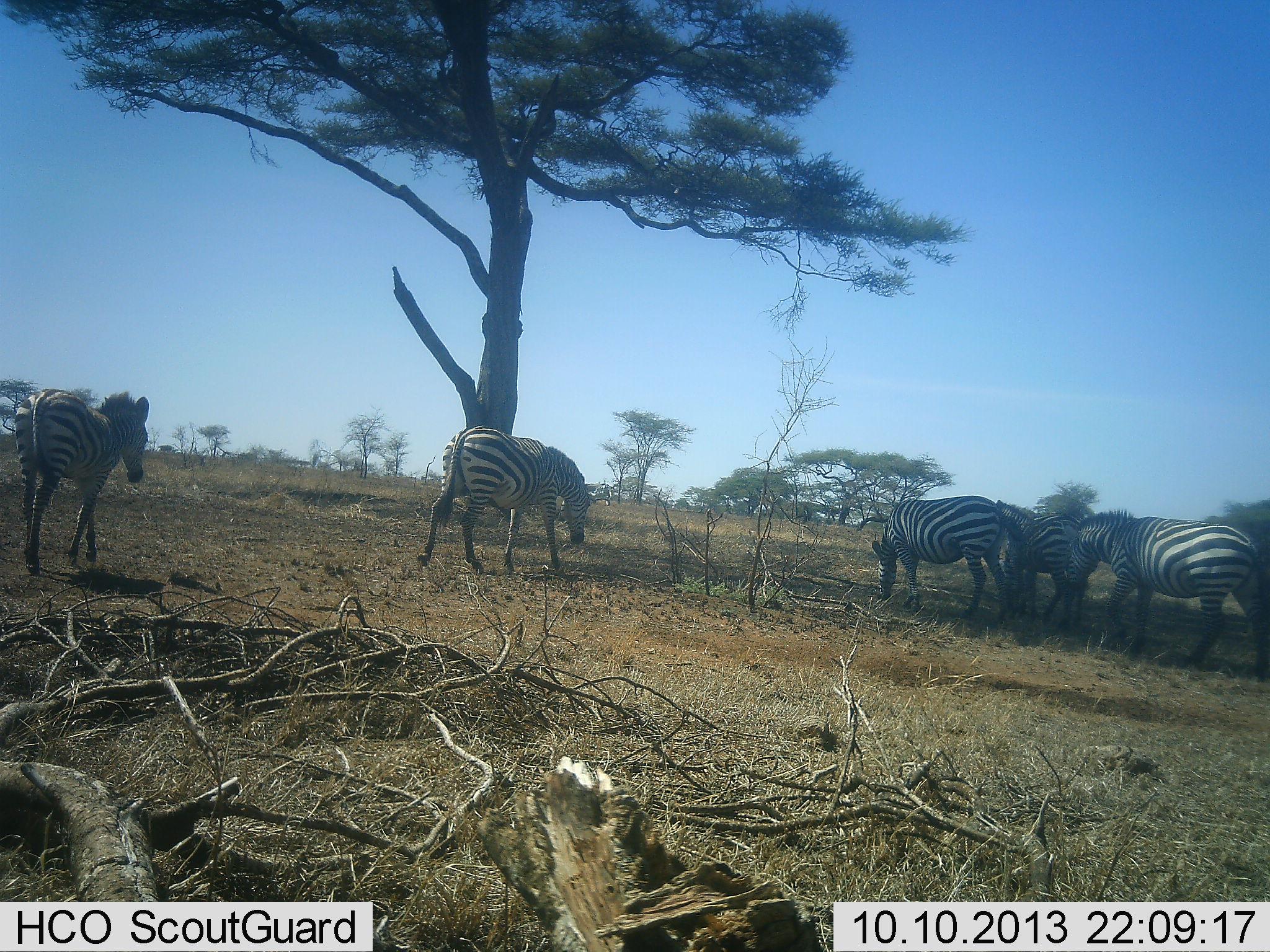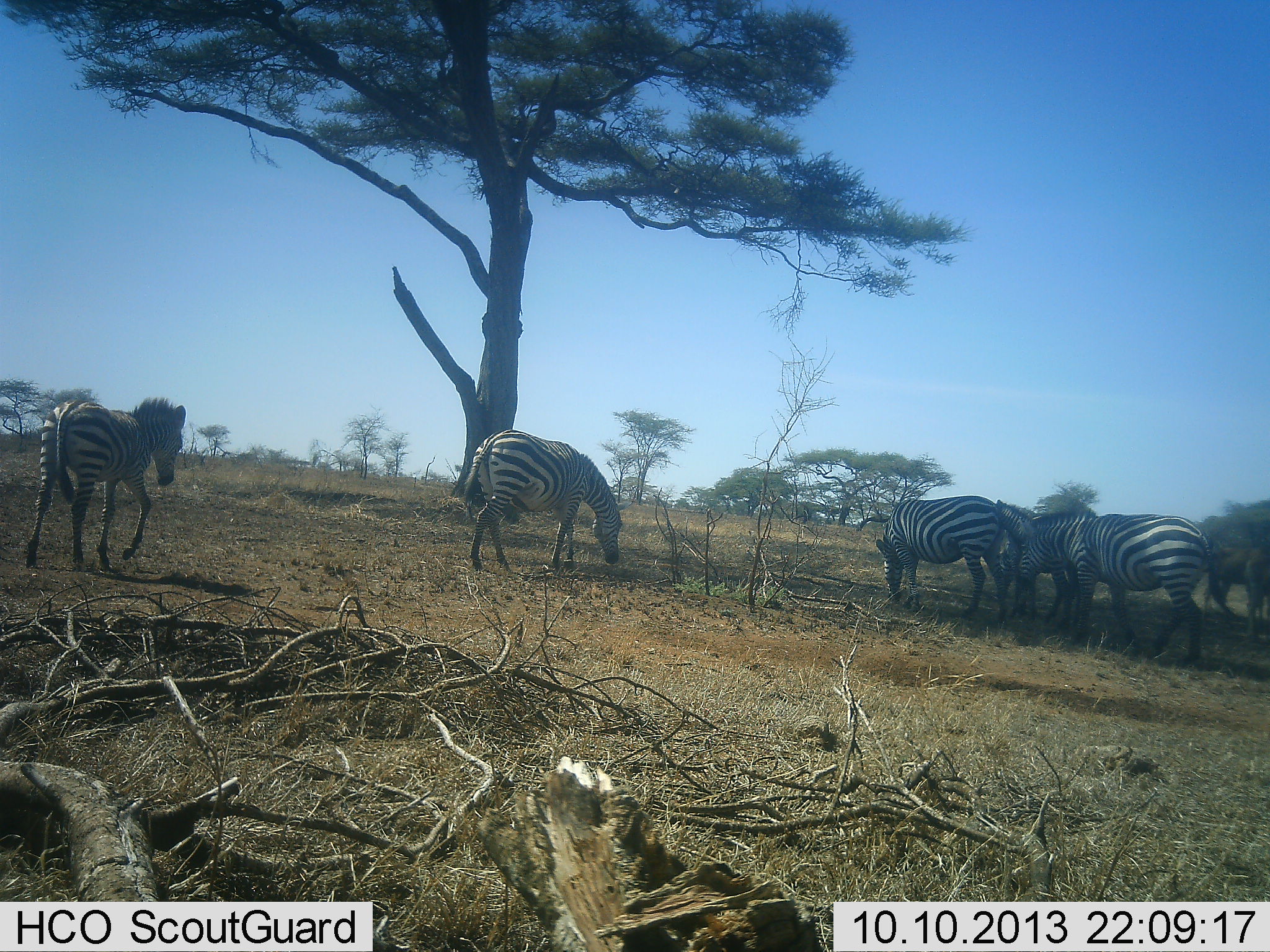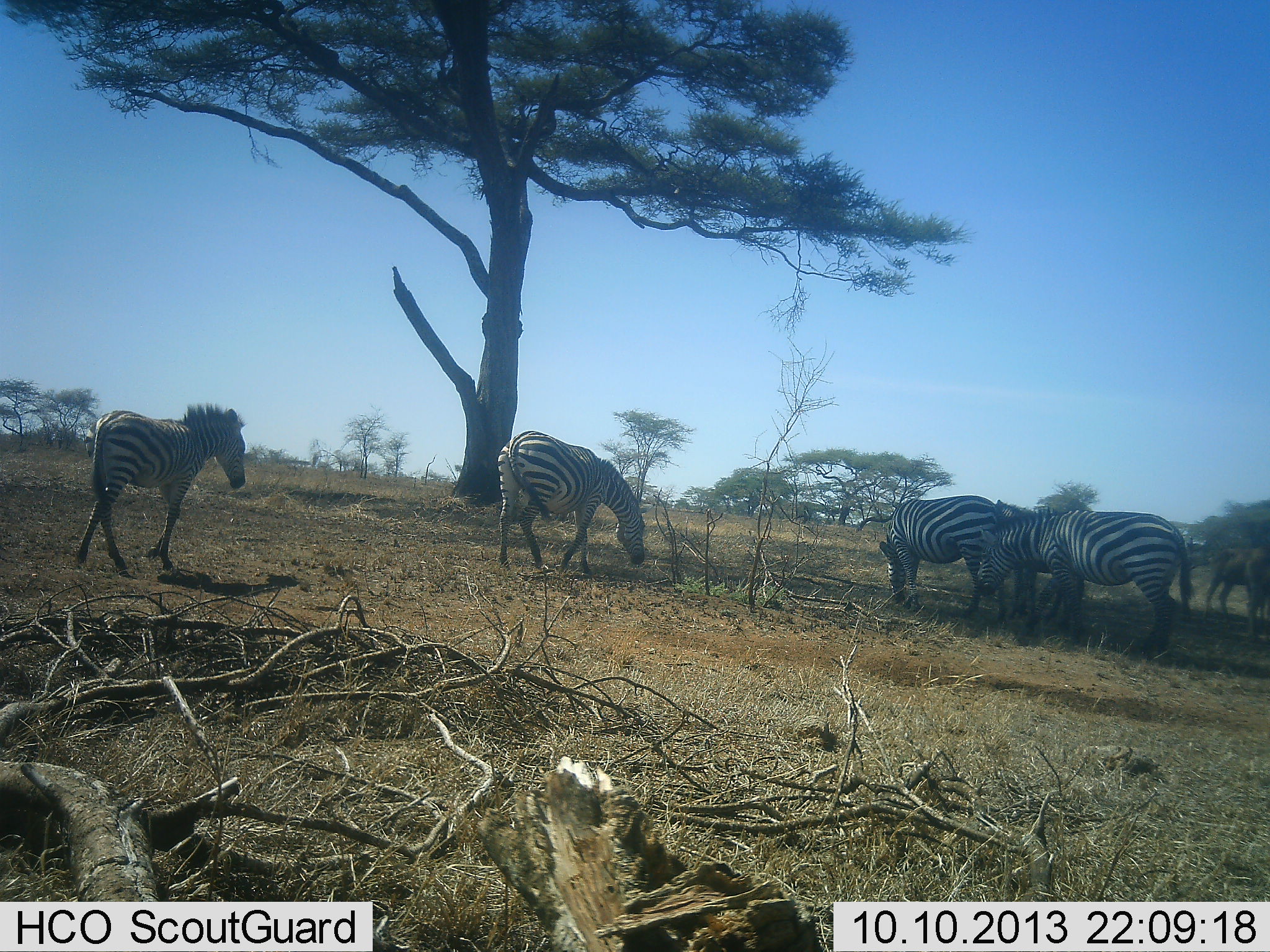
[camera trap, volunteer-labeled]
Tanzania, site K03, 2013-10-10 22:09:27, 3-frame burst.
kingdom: Animalia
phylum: Chordata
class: Mammalia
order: Perissodactyla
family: Equidae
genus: Equus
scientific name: Equus quagga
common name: plains zebra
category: zebra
Zebra (plains zebra) (Equus quagga), count 5. Behavior (volunteer vote fractions): standing 38%, resting 8%, moving 85%, interacting 0%. Young present (vote fraction): 8%. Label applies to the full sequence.